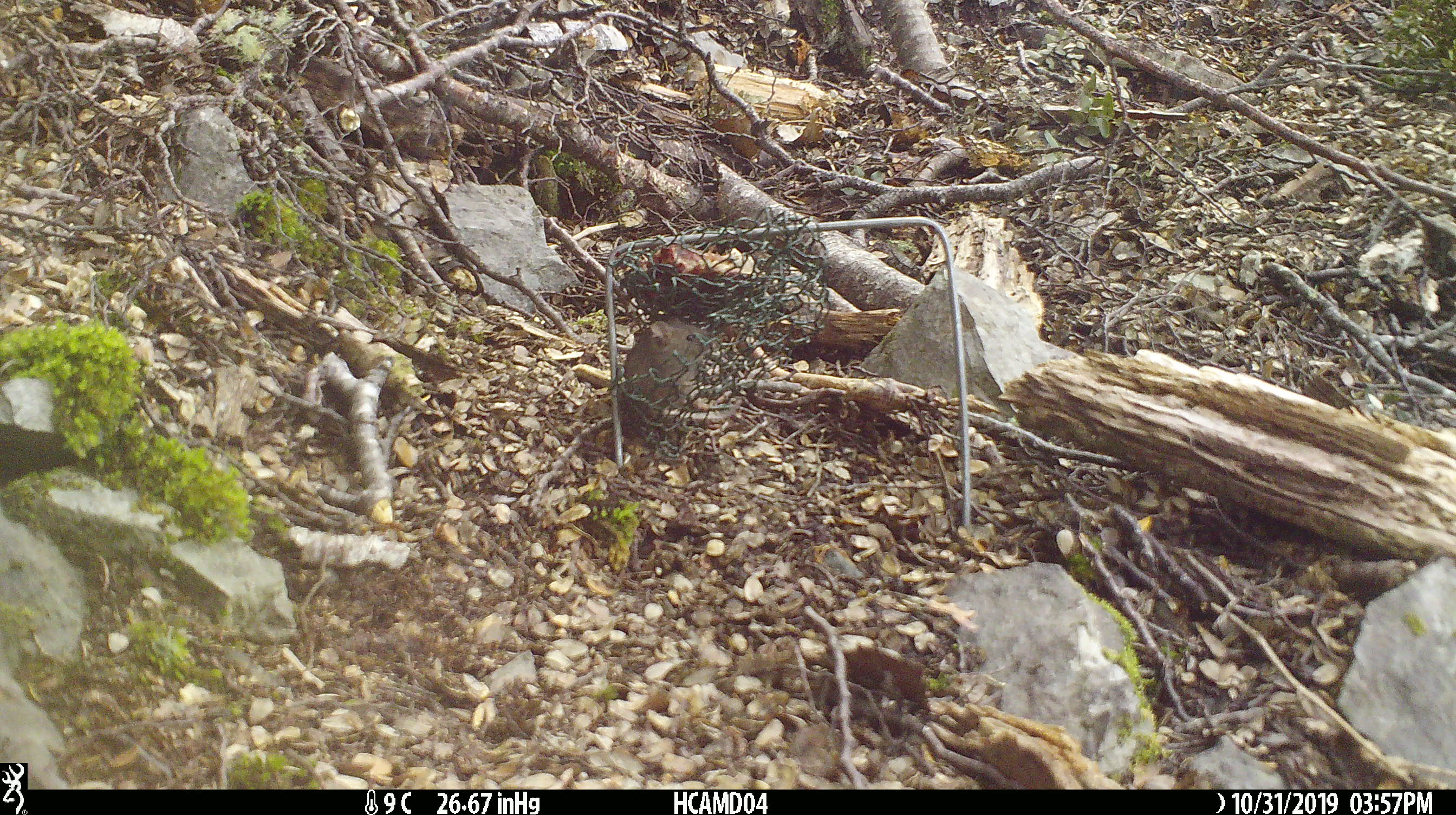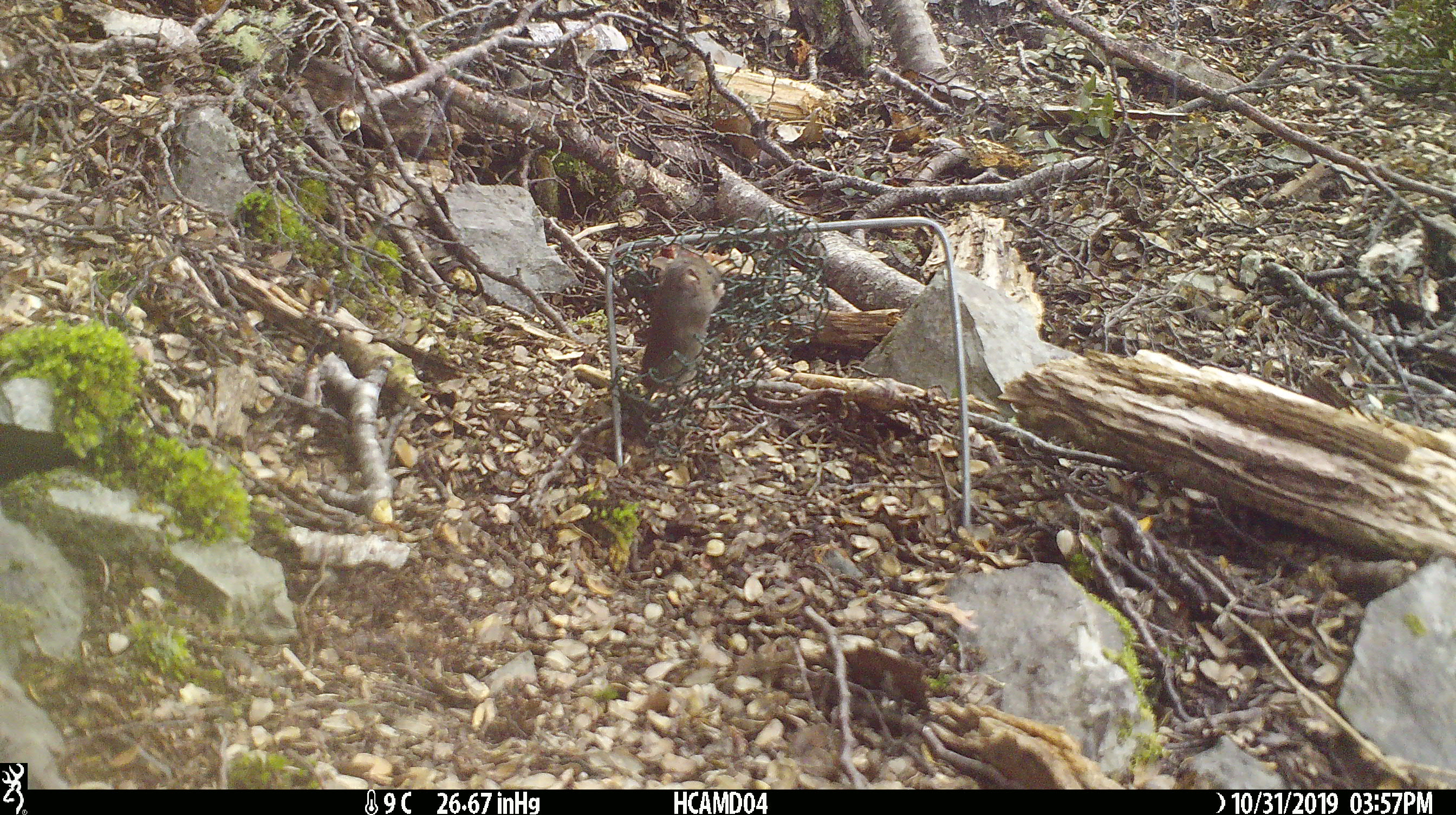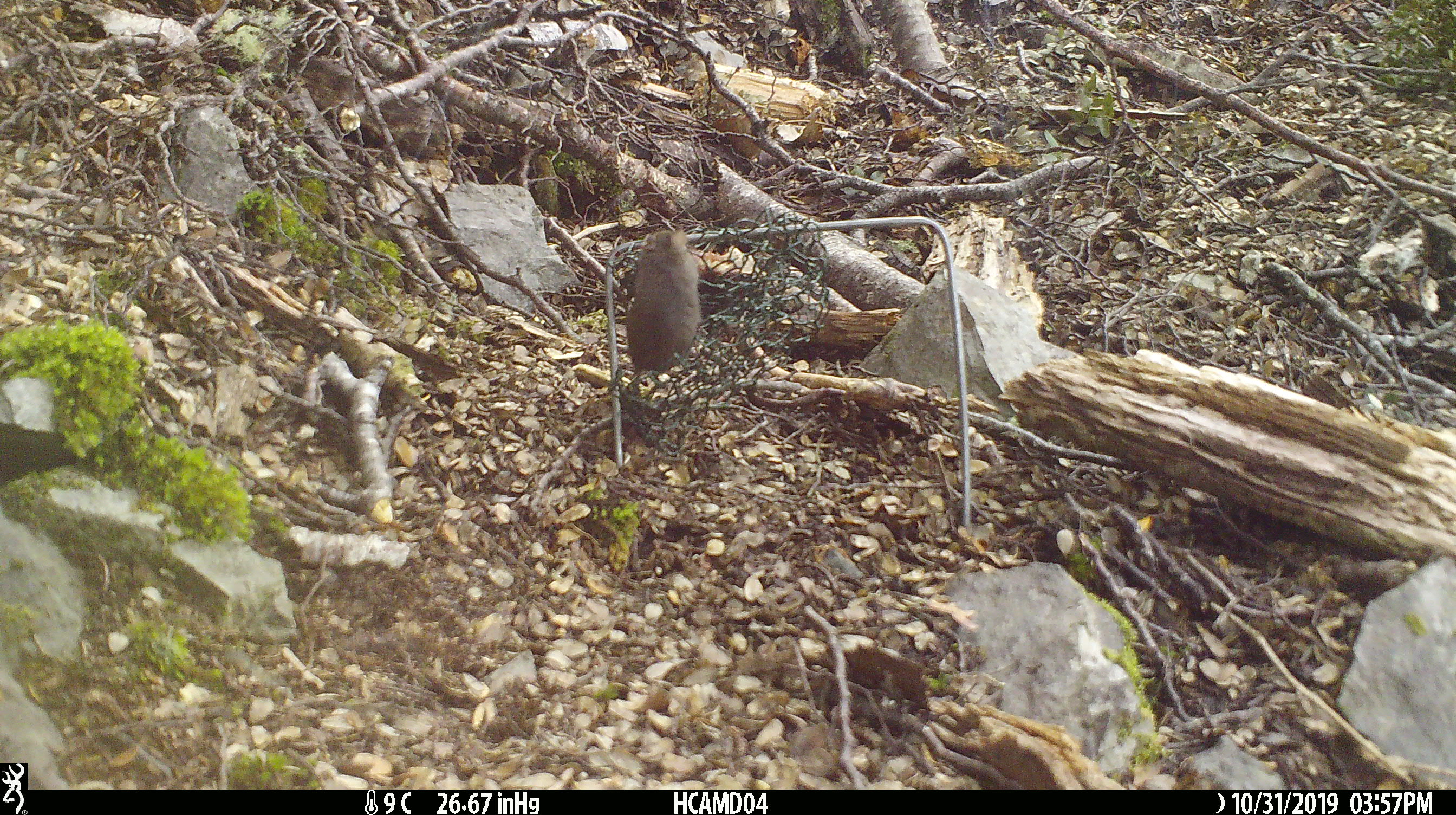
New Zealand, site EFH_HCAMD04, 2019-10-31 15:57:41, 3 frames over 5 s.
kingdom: Animalia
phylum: Chordata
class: Mammalia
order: Rodentia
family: Muridae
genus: Mus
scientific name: Mus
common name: mouse